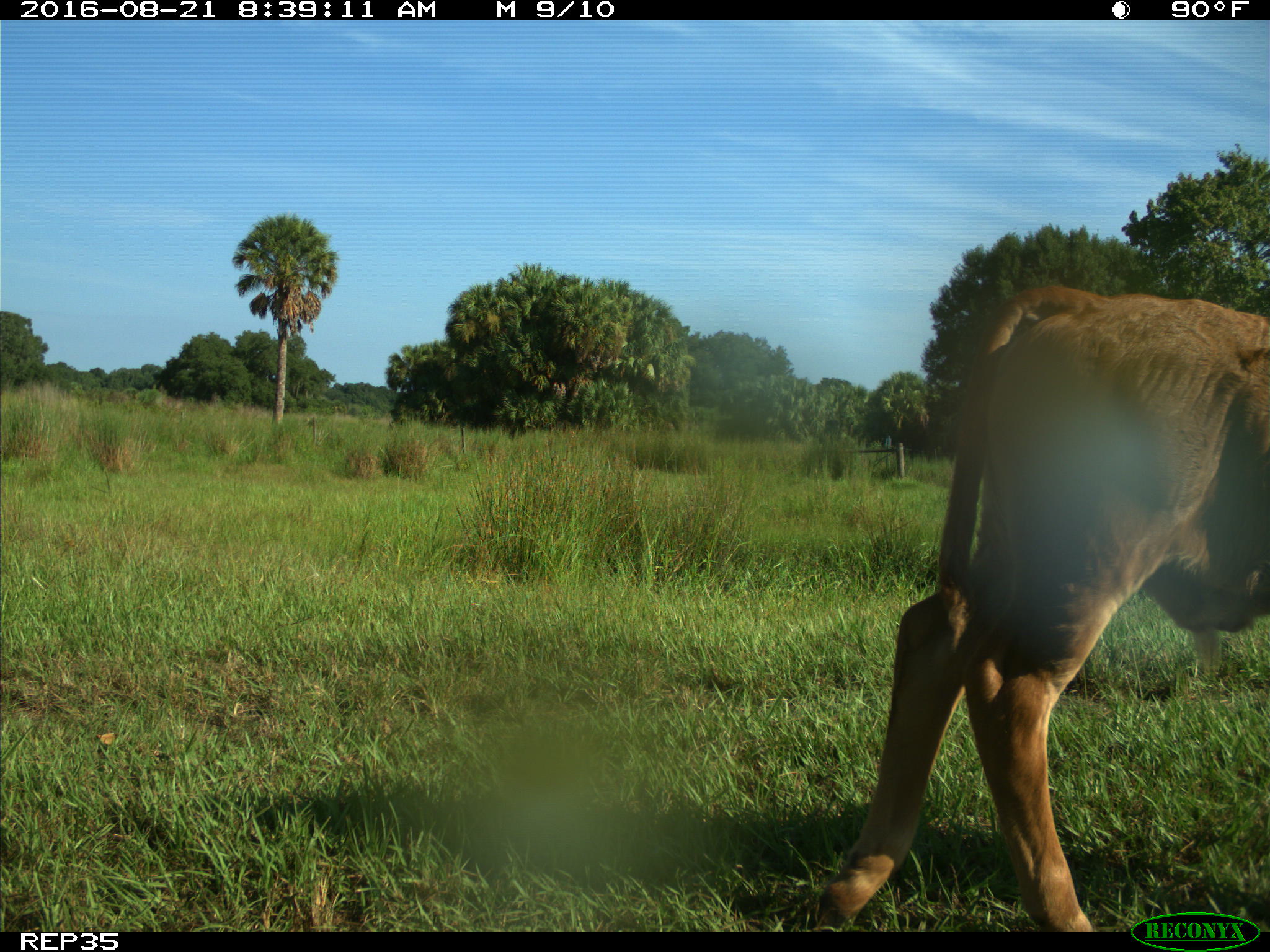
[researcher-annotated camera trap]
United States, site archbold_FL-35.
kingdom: Animalia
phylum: Chordata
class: Mammalia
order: Artiodactyla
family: Bovidae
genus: Bos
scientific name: Bos taurus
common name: domestic cow